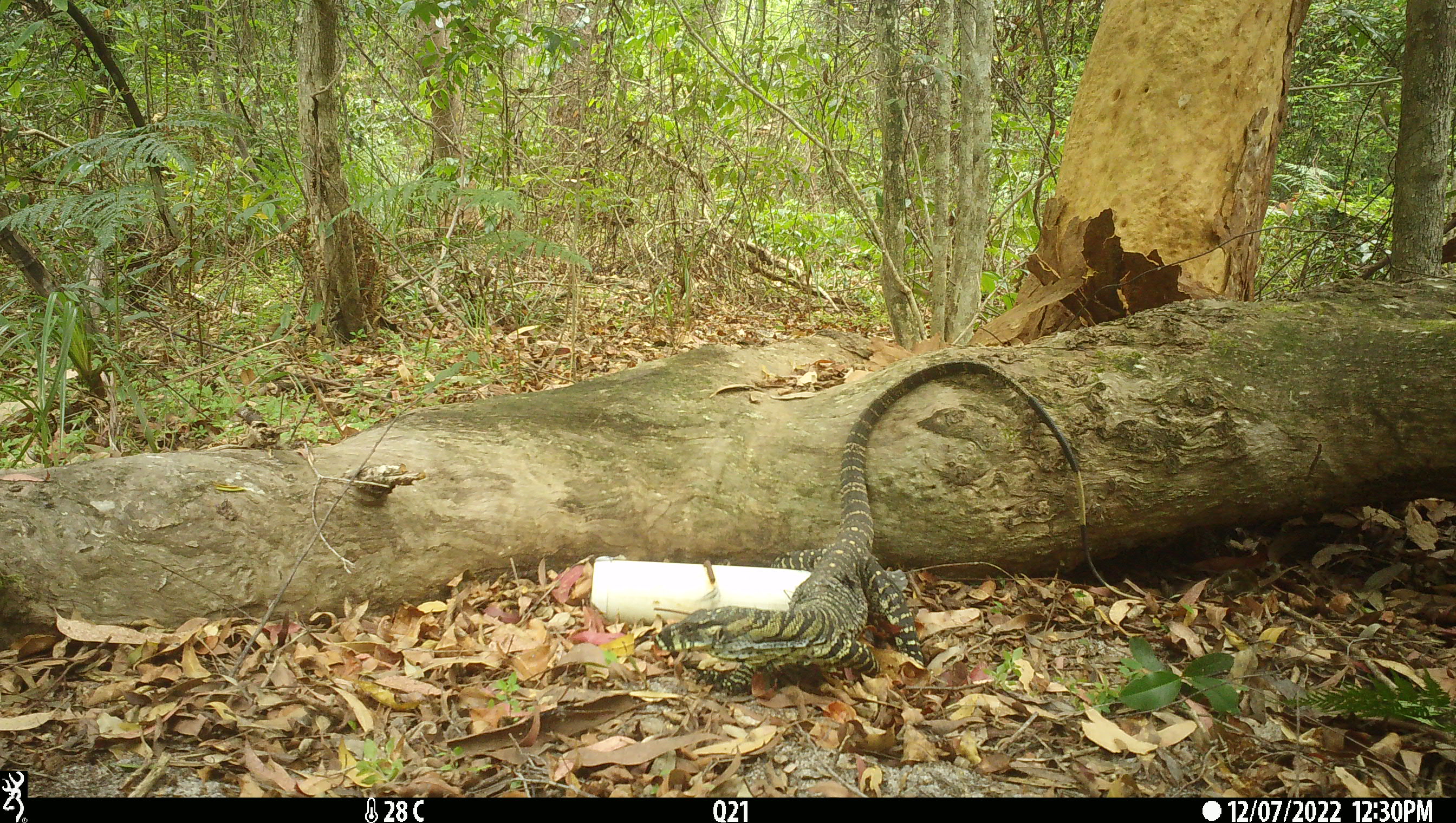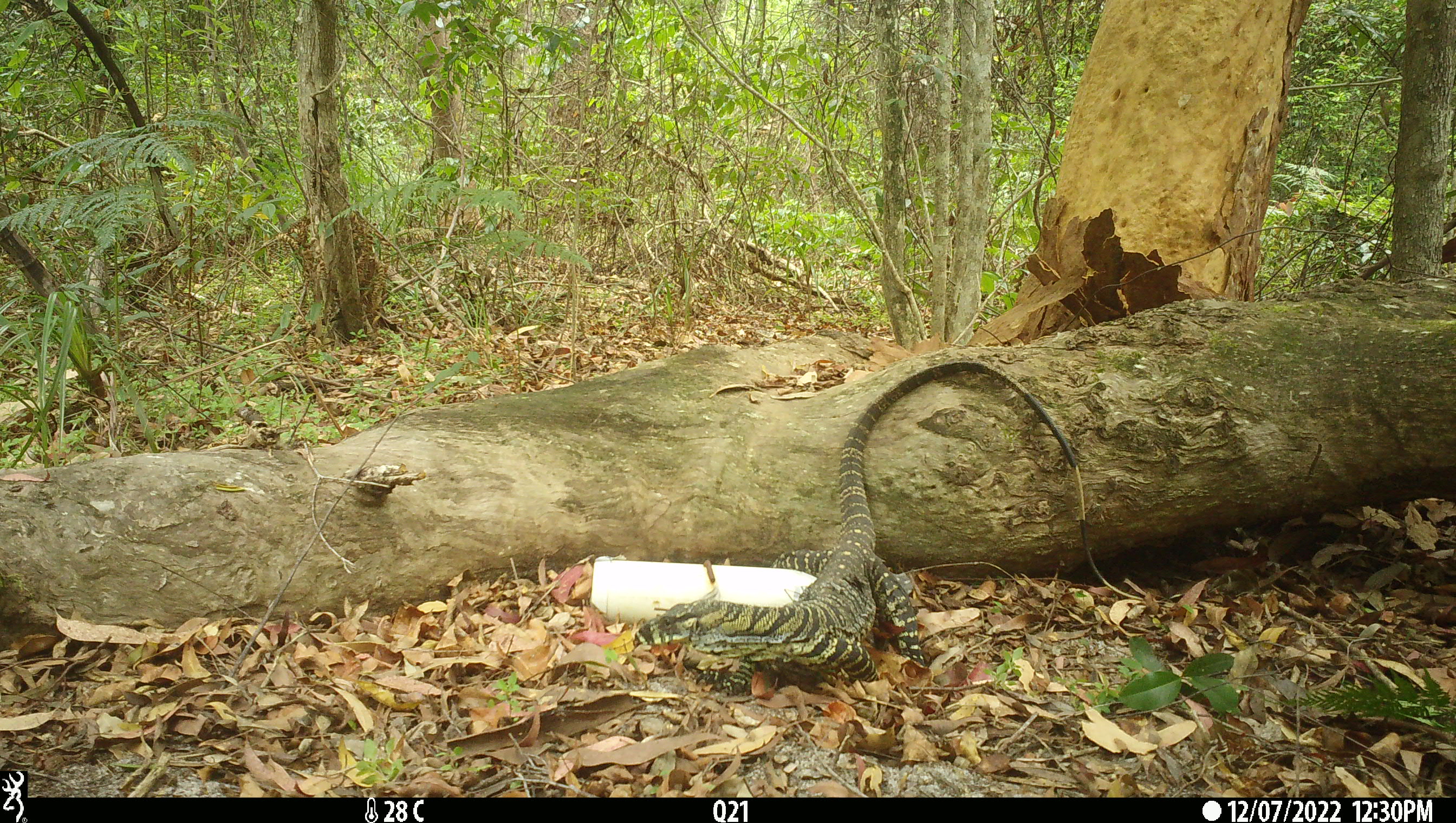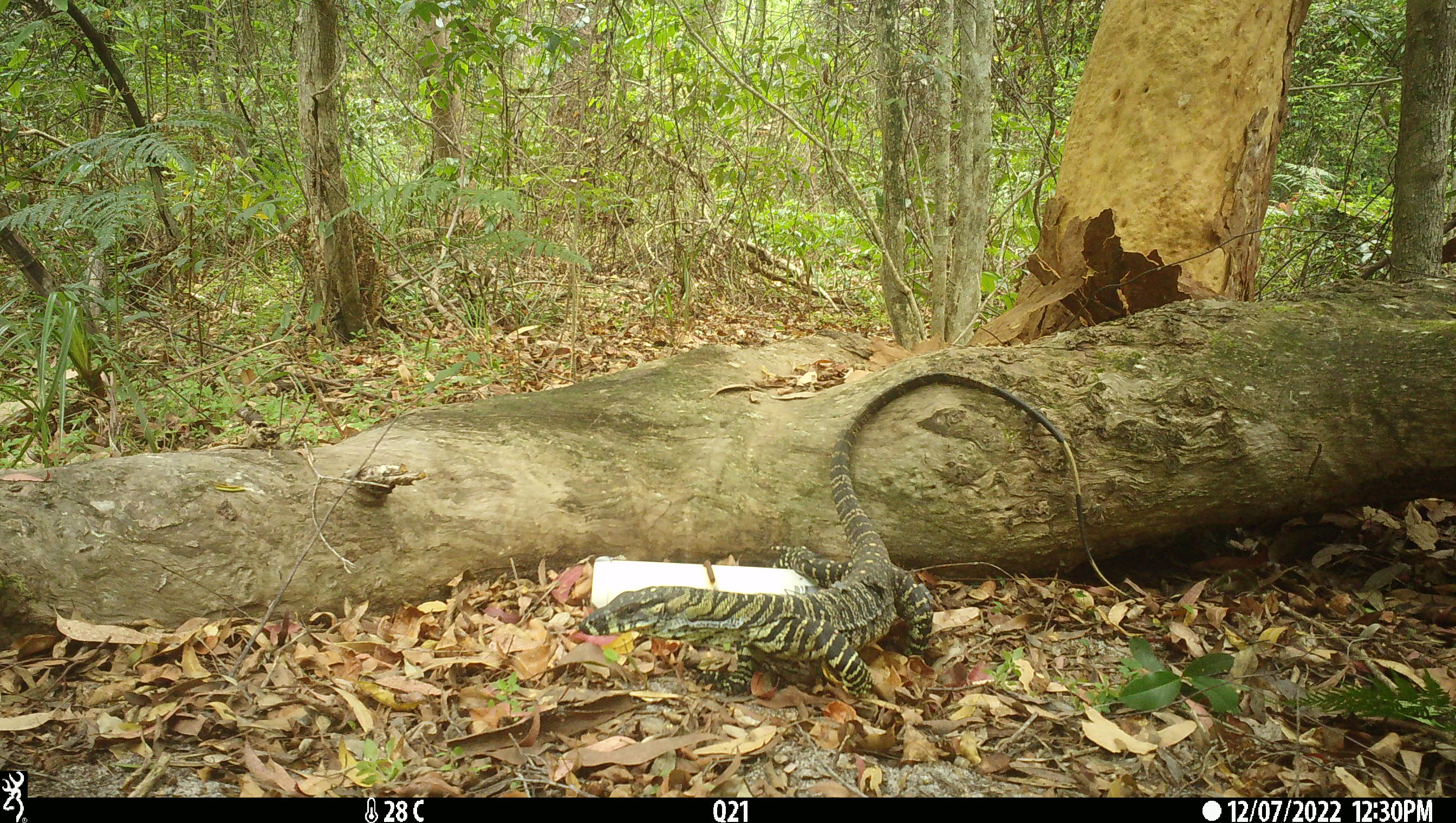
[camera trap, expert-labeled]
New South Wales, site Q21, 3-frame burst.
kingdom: Animalia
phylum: Chordata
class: Reptilia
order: Squamata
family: Varanidae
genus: Varanus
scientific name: Varanus varius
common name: lace monitor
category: goanna